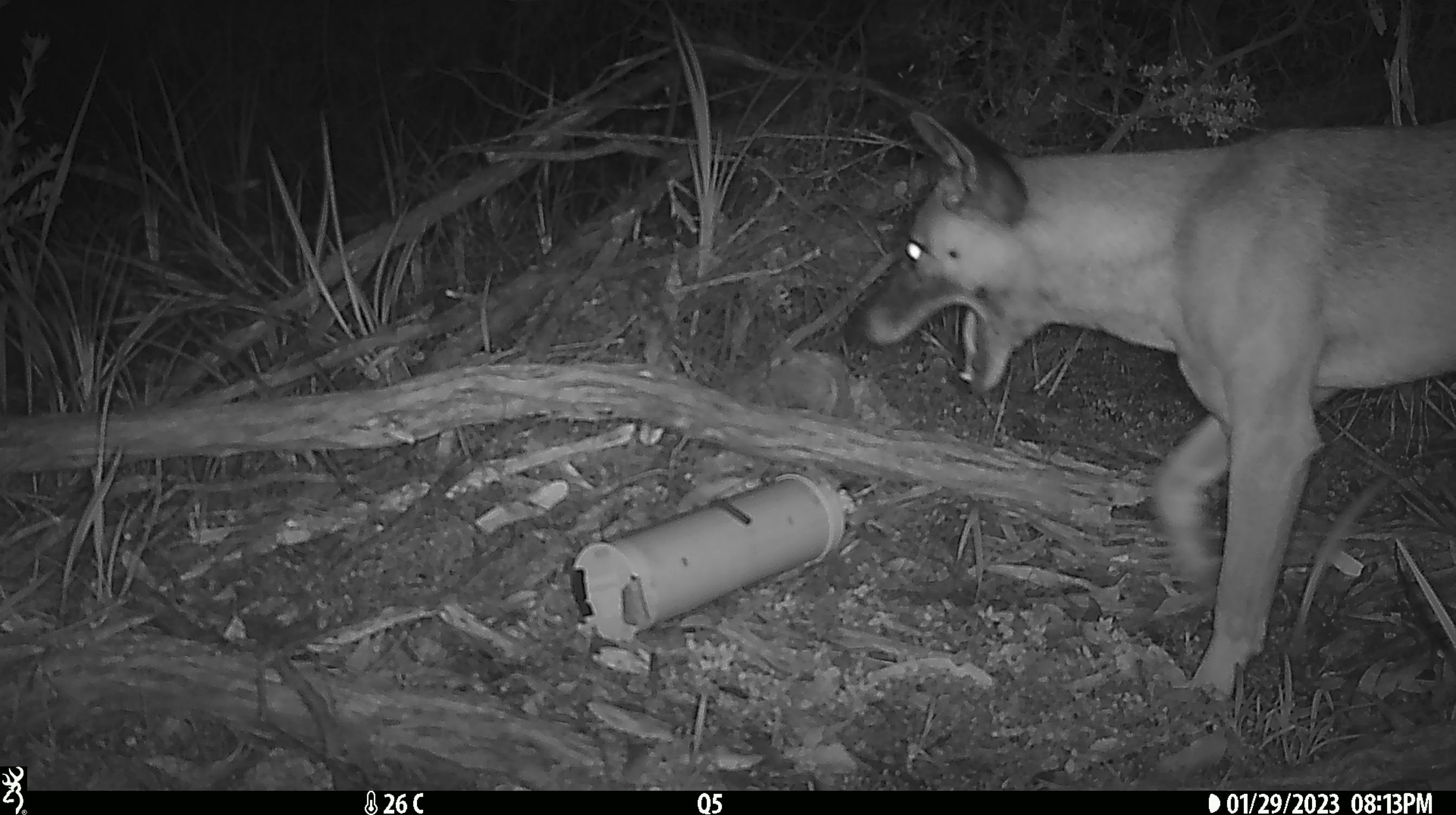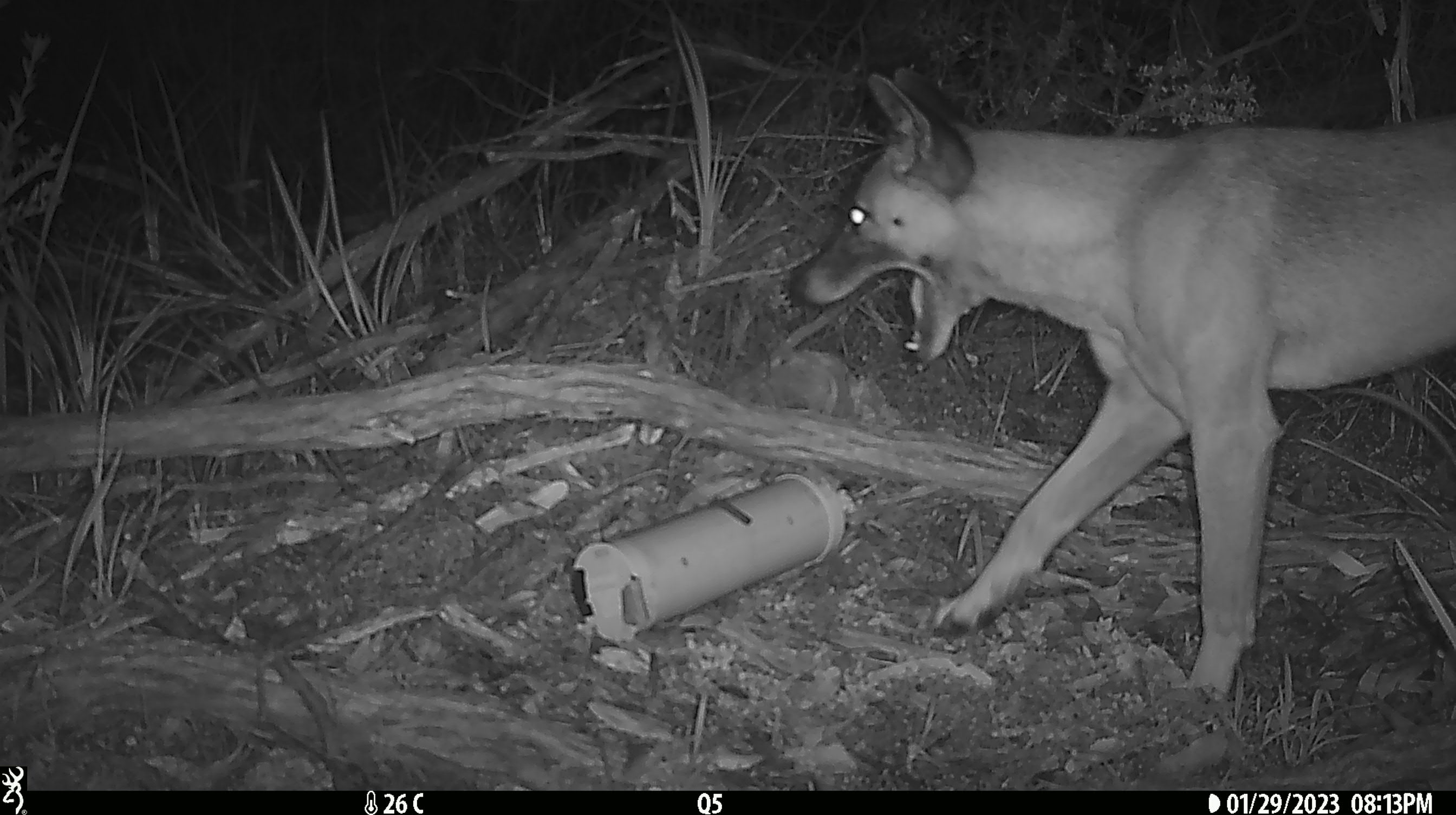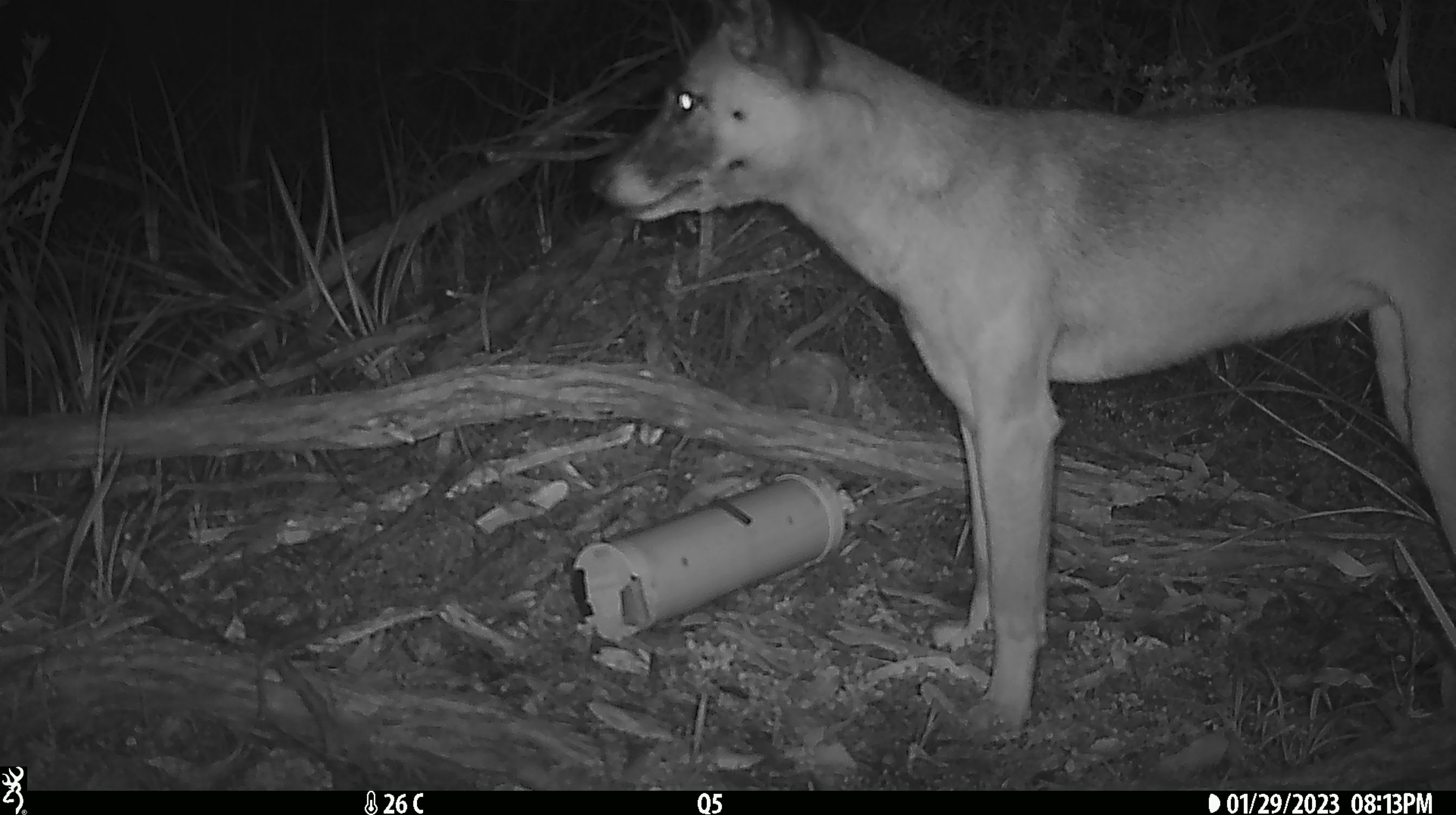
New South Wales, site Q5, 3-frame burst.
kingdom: Animalia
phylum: Chordata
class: Mammalia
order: Carnivora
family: Canidae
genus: Canis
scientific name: Canis familiaris dingo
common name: dingo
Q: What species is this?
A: Dingo (Canis familiaris dingo).